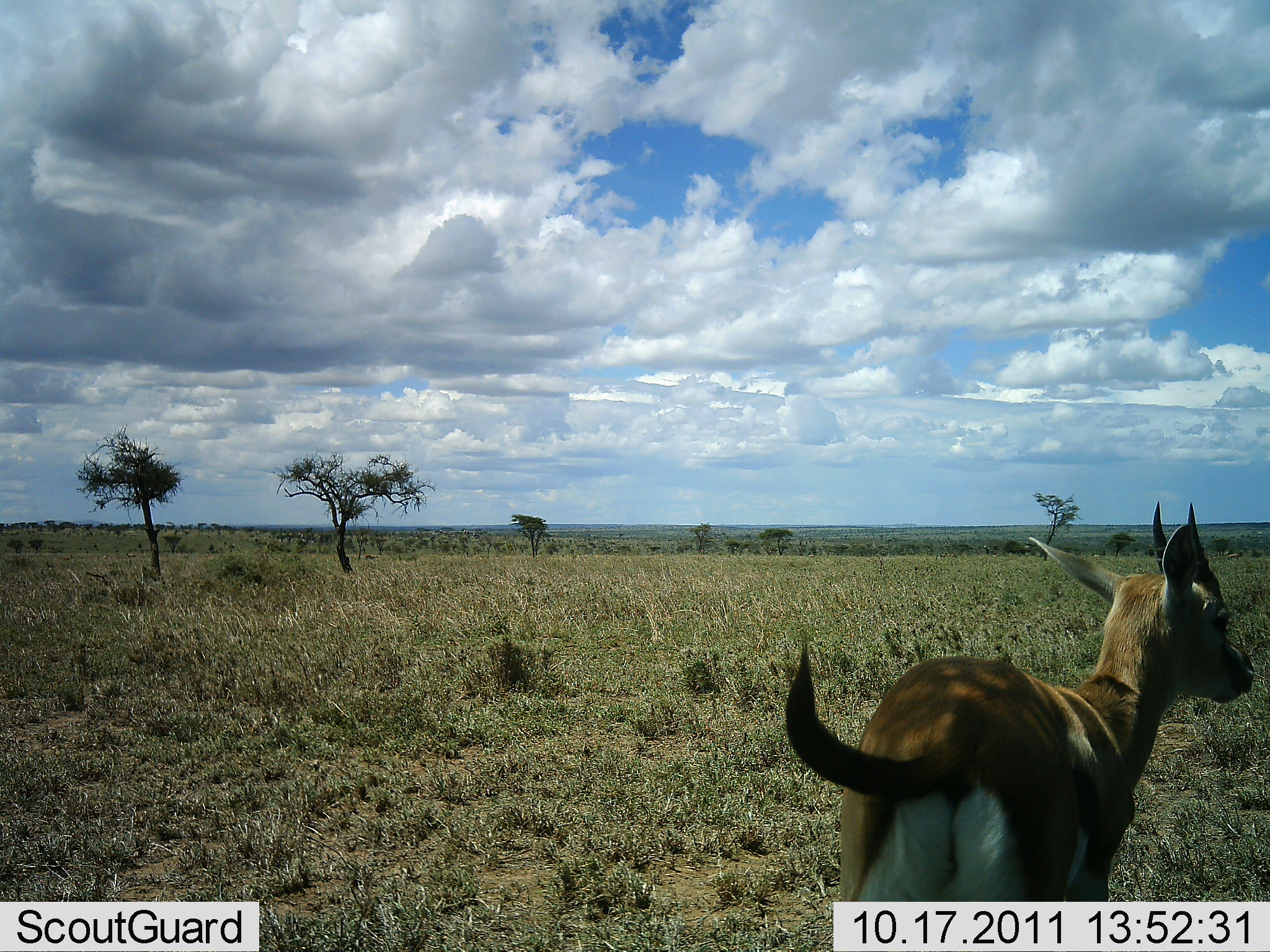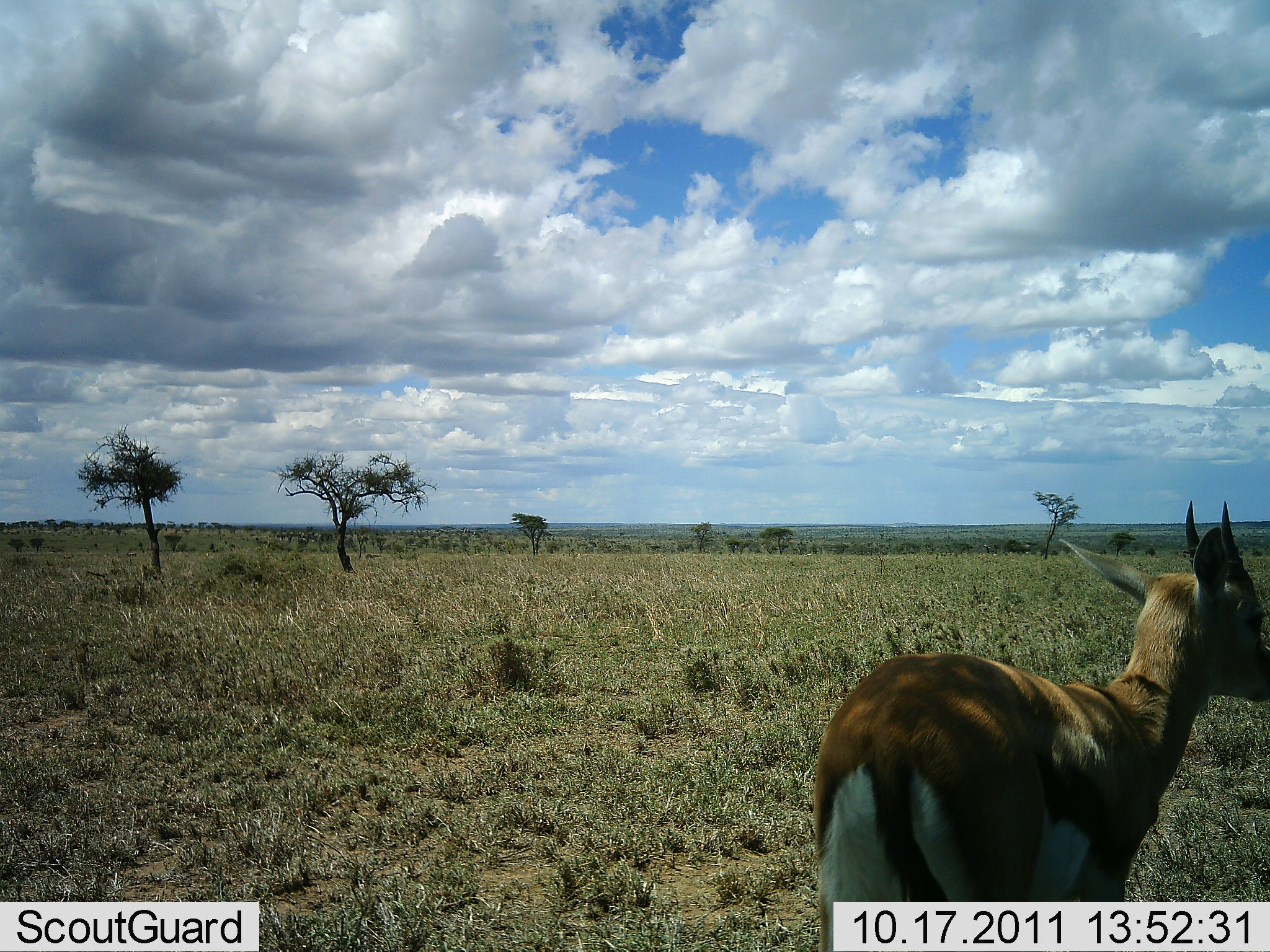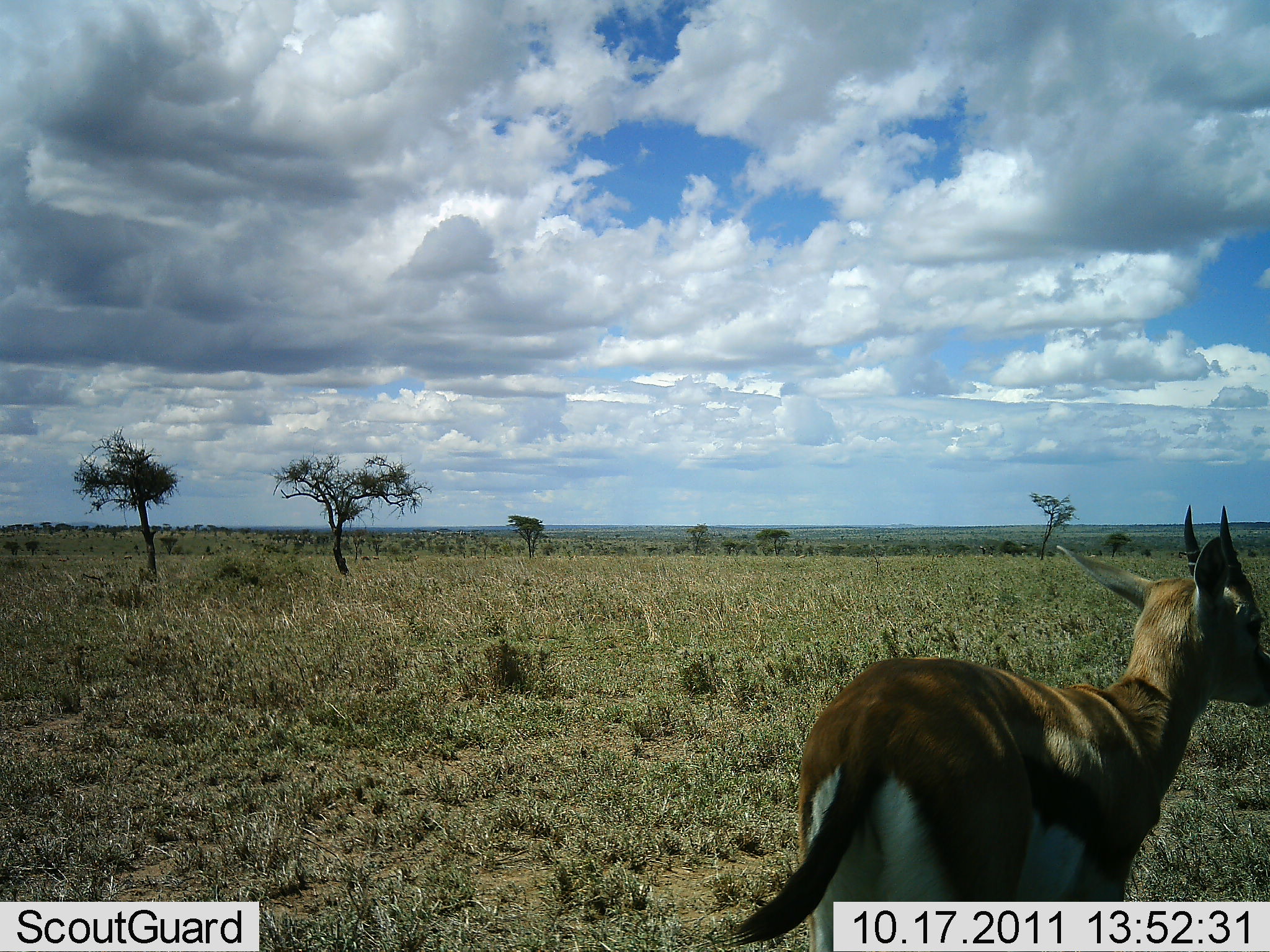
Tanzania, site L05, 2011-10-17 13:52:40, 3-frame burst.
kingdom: Animalia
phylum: Chordata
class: Mammalia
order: Artiodactyla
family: Bovidae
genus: Eudorcas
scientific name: Eudorcas thomsonii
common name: thomson's gazelle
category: gazellethomsons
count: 1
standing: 91%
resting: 0%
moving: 9%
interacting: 0%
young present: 0%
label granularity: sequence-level